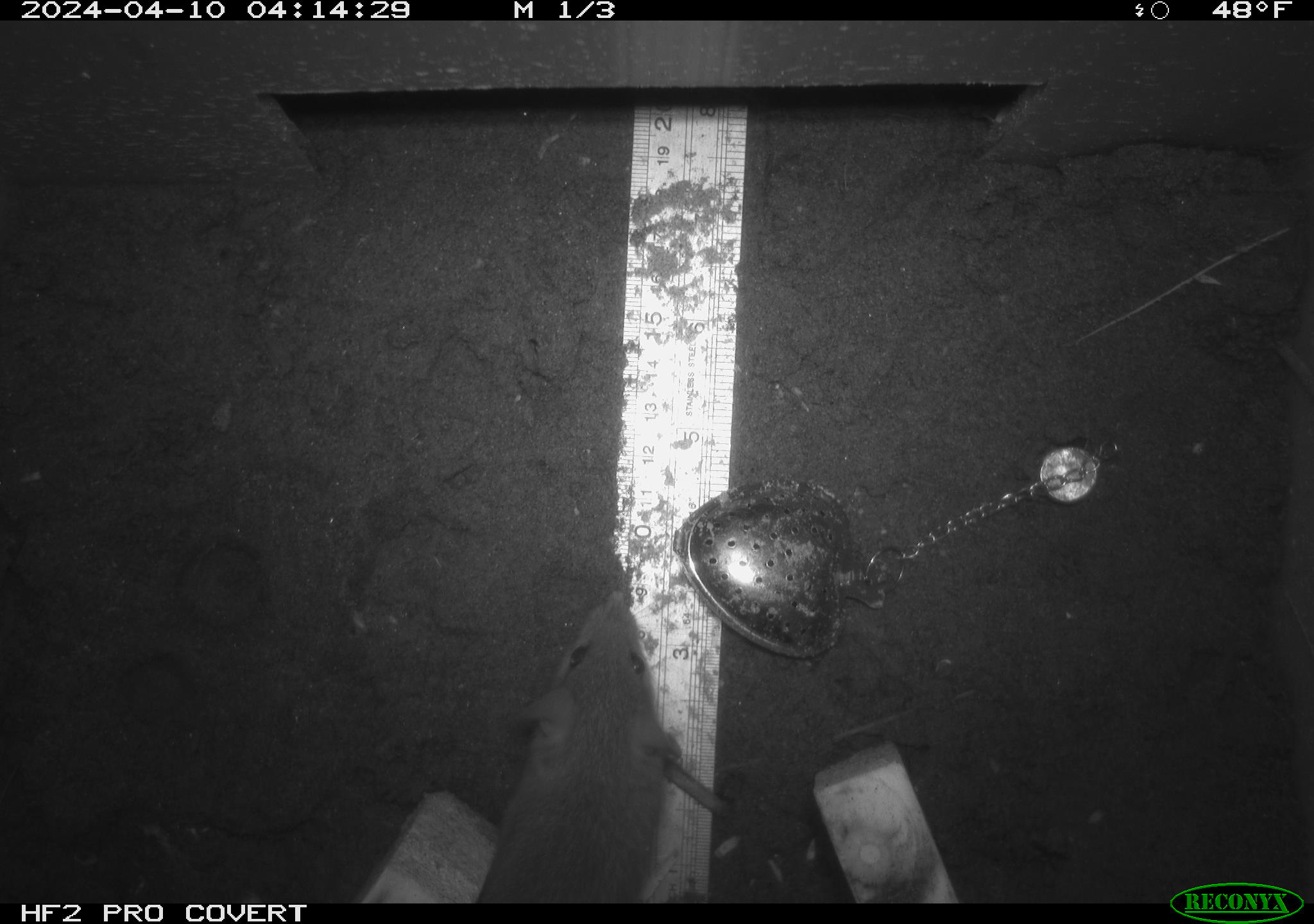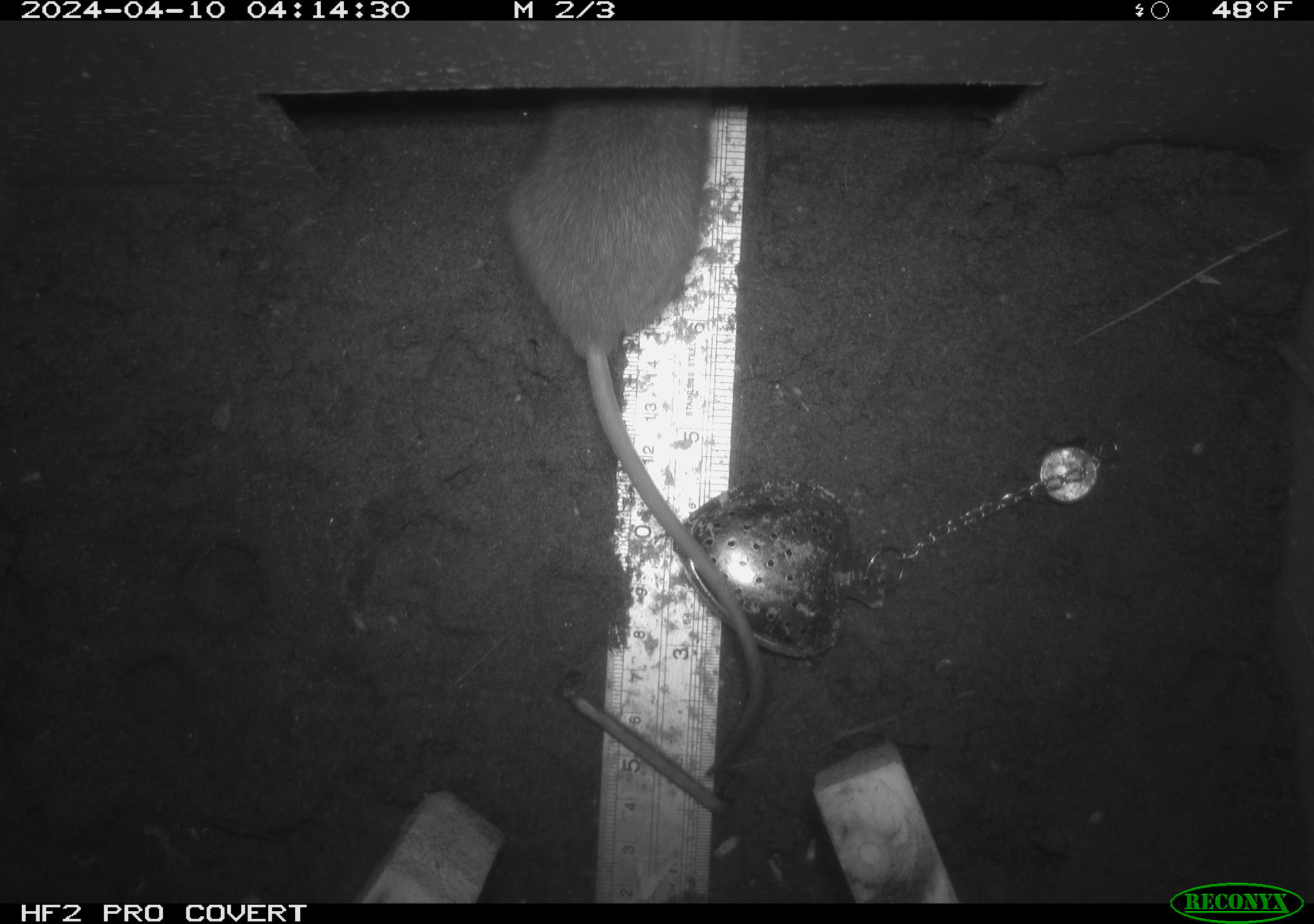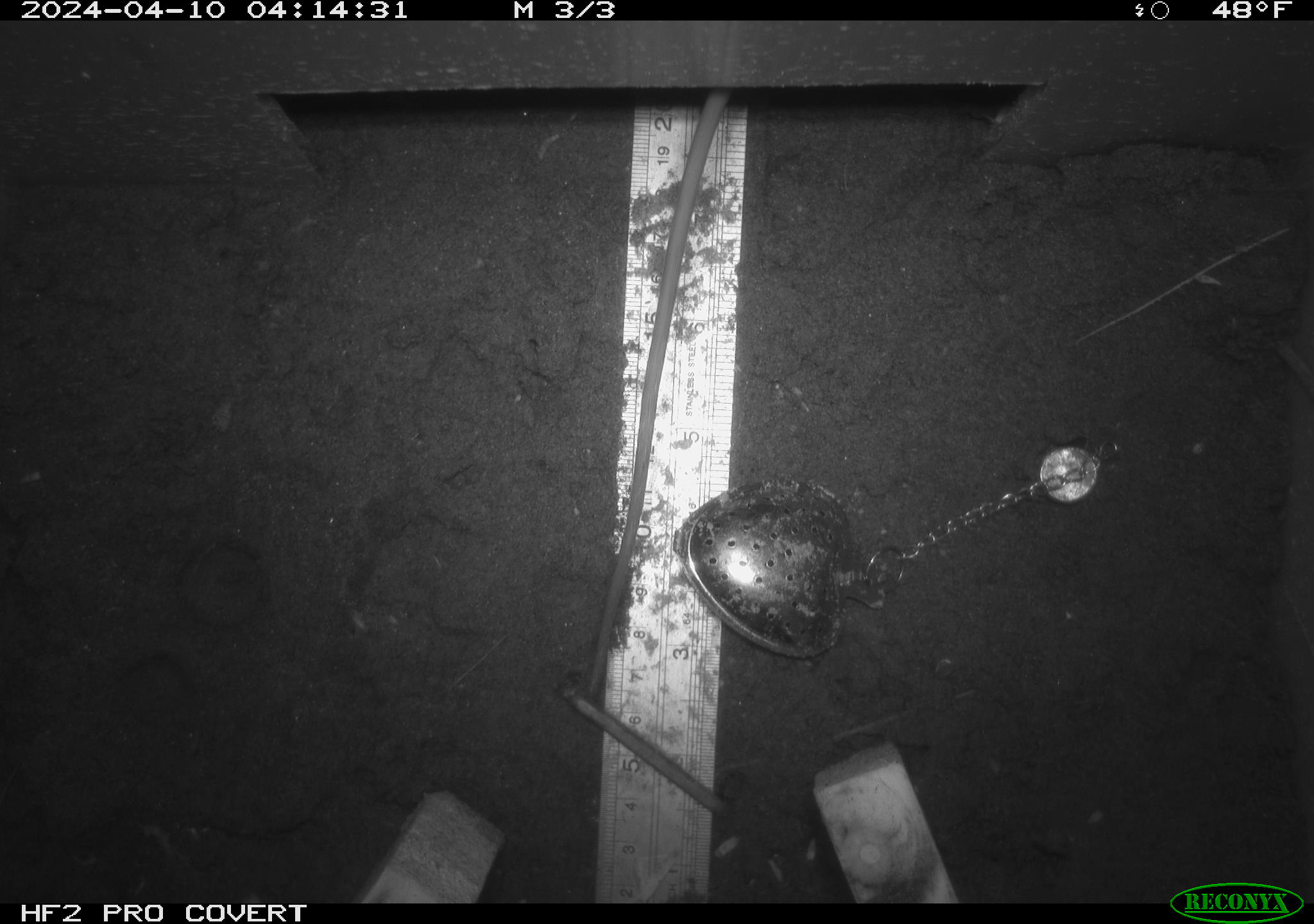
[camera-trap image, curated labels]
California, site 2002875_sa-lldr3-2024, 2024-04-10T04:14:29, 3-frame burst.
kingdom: Animalia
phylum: Chordata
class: Mammalia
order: Rodentia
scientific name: Rodentia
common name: rodent